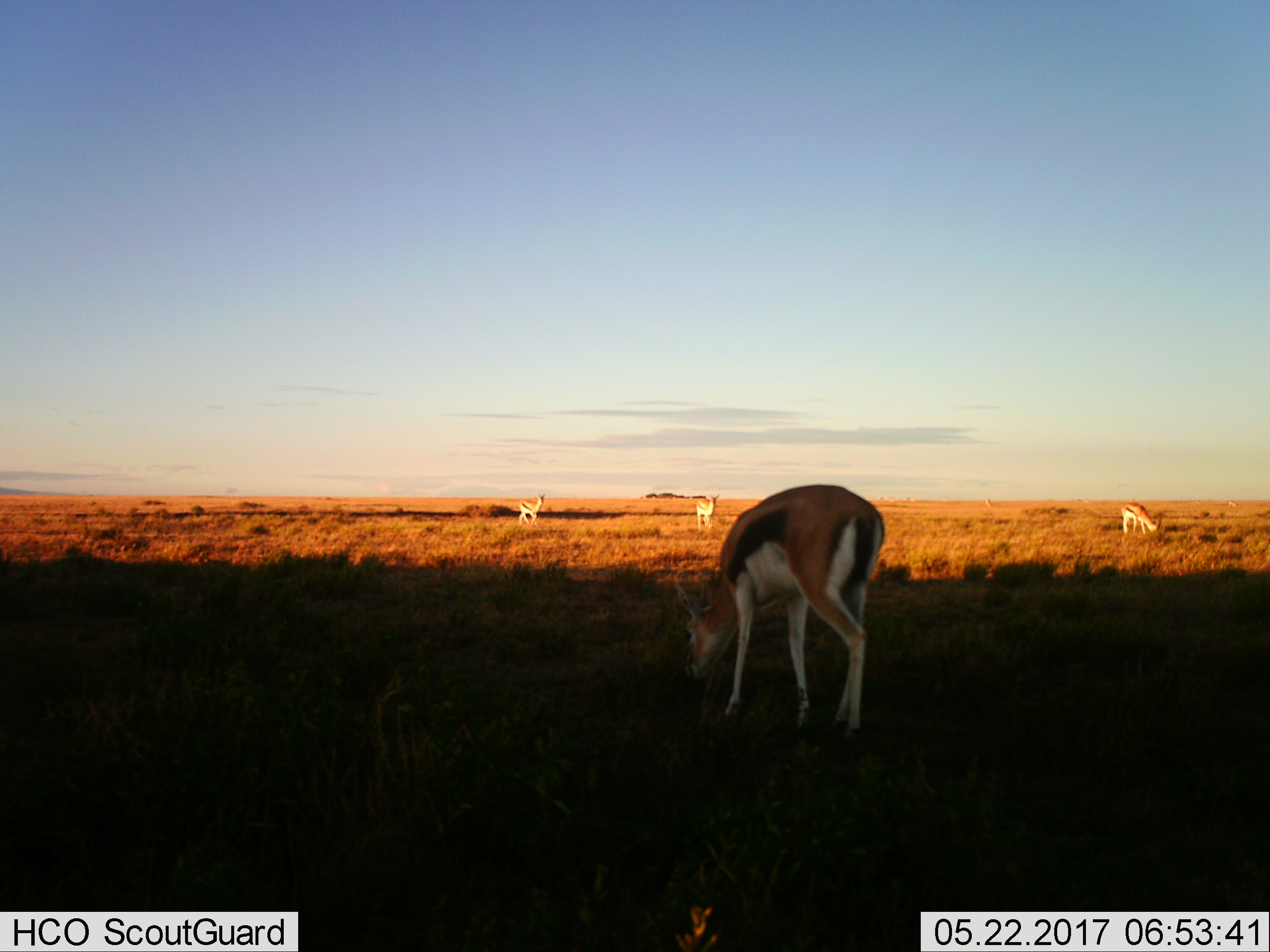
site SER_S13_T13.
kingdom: Animalia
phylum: Chordata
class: Mammalia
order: Artiodactyla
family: Bovidae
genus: Eudorcas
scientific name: Eudorcas thomsonii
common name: thomson's gazelle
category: gazellethomsons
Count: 4.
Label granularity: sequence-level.